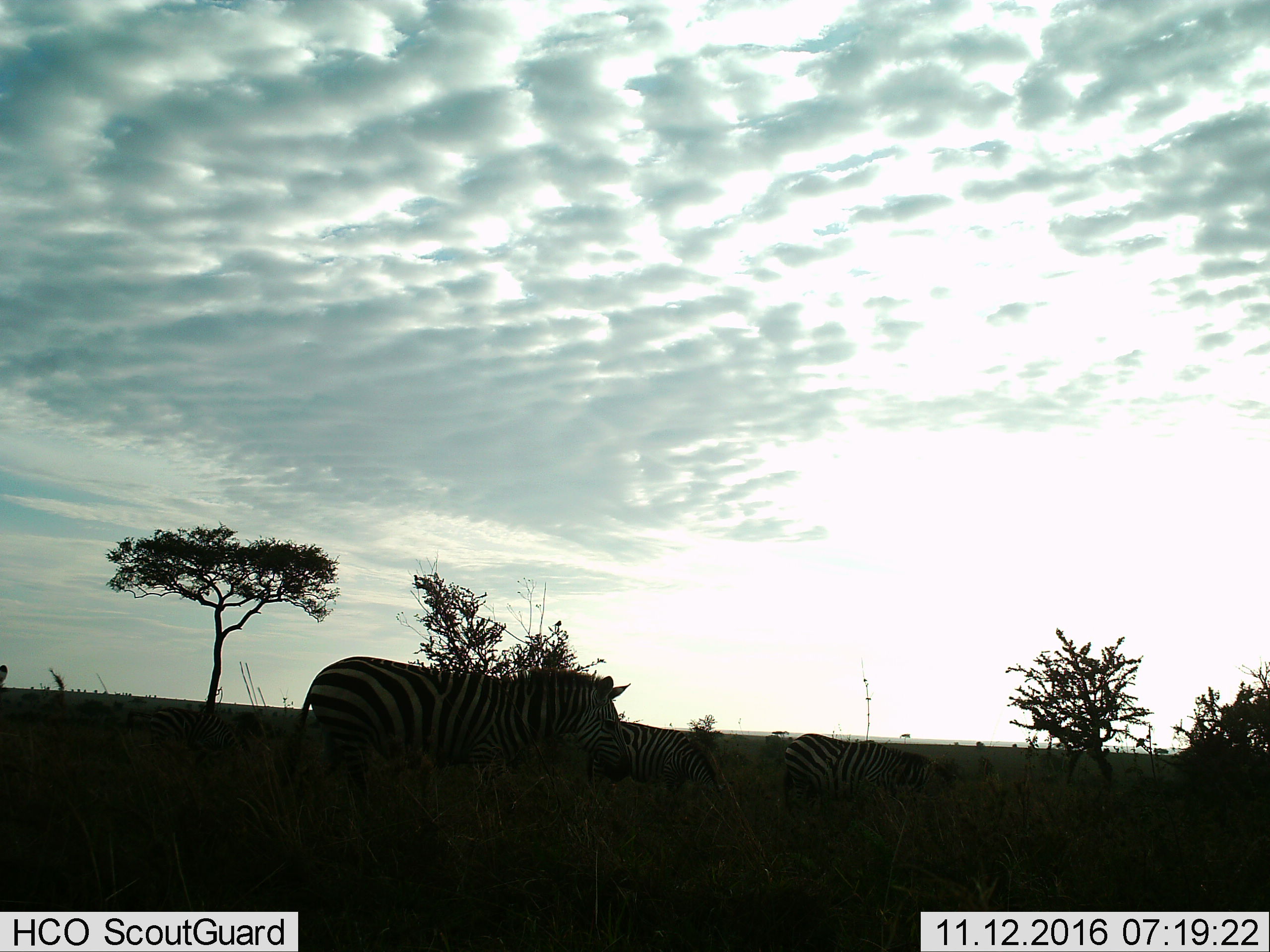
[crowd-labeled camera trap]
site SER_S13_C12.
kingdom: Animalia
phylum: Chordata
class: Mammalia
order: Perissodactyla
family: Equidae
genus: Equus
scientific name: Equus quagga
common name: plains zebra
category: zebraplains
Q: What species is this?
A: Zebraplains (plains zebra) (Equus quagga).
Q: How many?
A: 3.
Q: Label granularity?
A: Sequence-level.